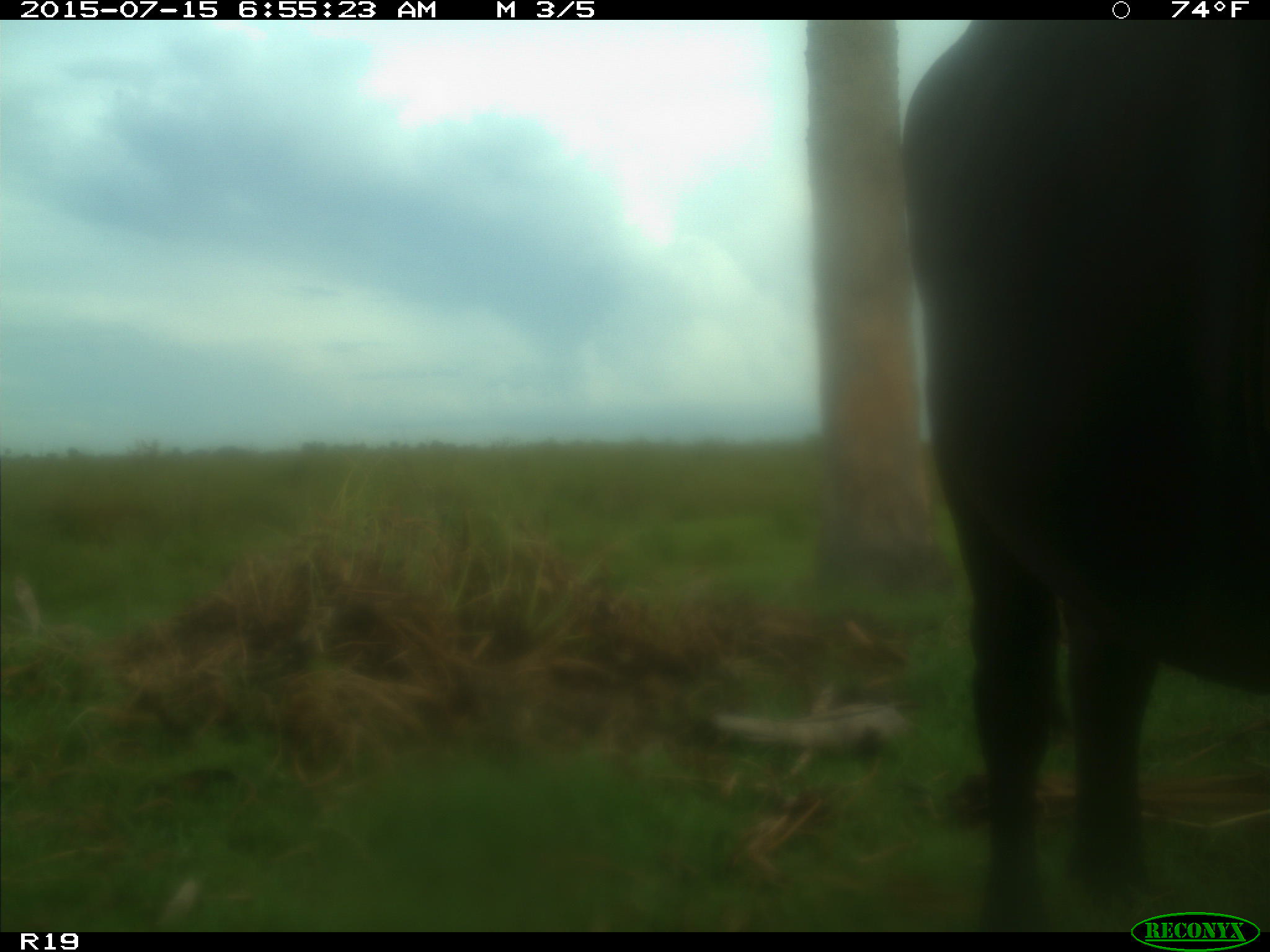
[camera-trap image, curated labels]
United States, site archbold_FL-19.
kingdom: Animalia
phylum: Chordata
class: Mammalia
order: Artiodactyla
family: Bovidae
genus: Bos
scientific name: Bos taurus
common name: domestic cow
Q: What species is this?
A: Bos taurus (domestic cow).